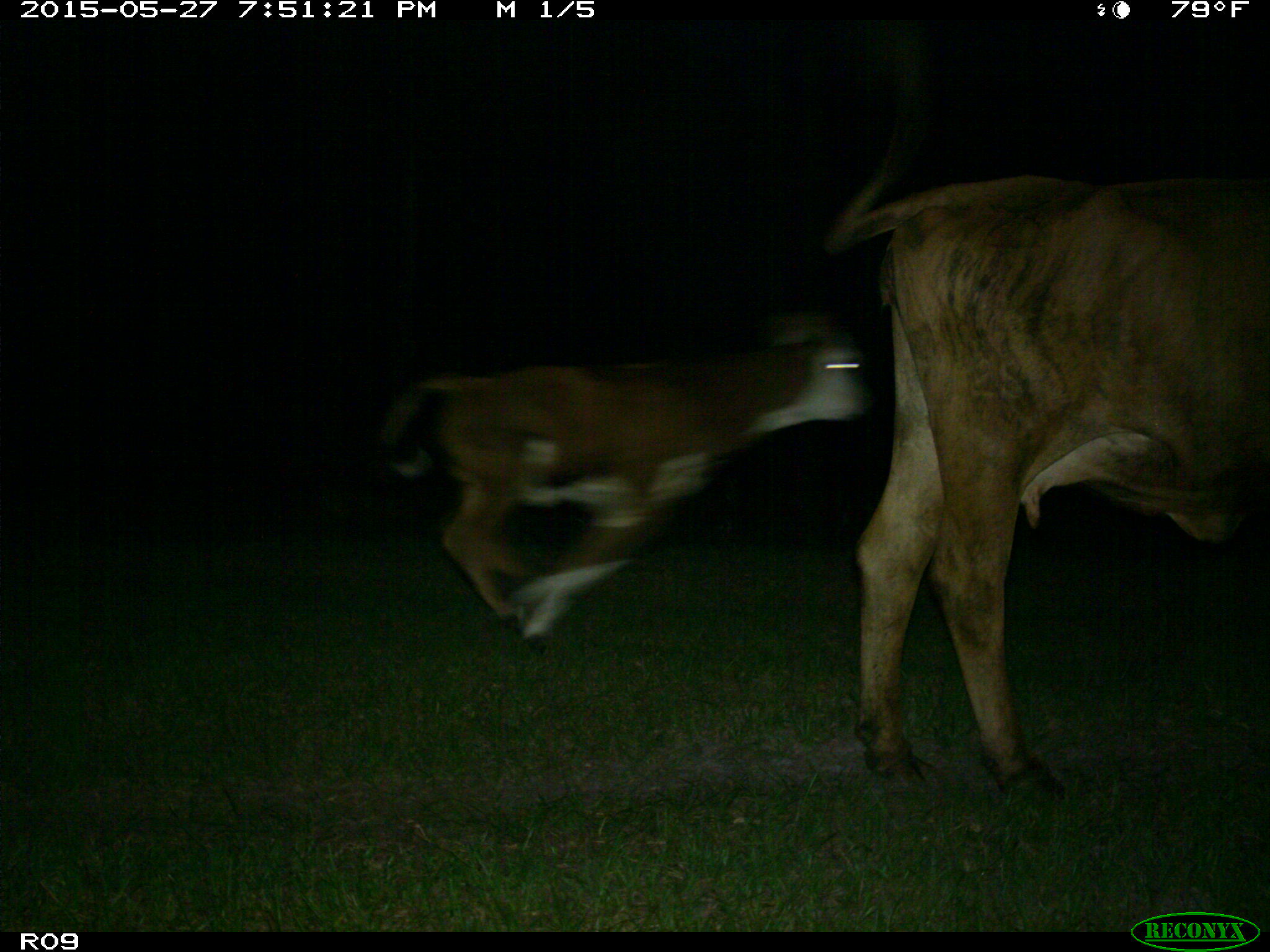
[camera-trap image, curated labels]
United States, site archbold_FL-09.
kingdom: Animalia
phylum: Chordata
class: Mammalia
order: Artiodactyla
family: Bovidae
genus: Bos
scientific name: Bos taurus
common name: domestic cow